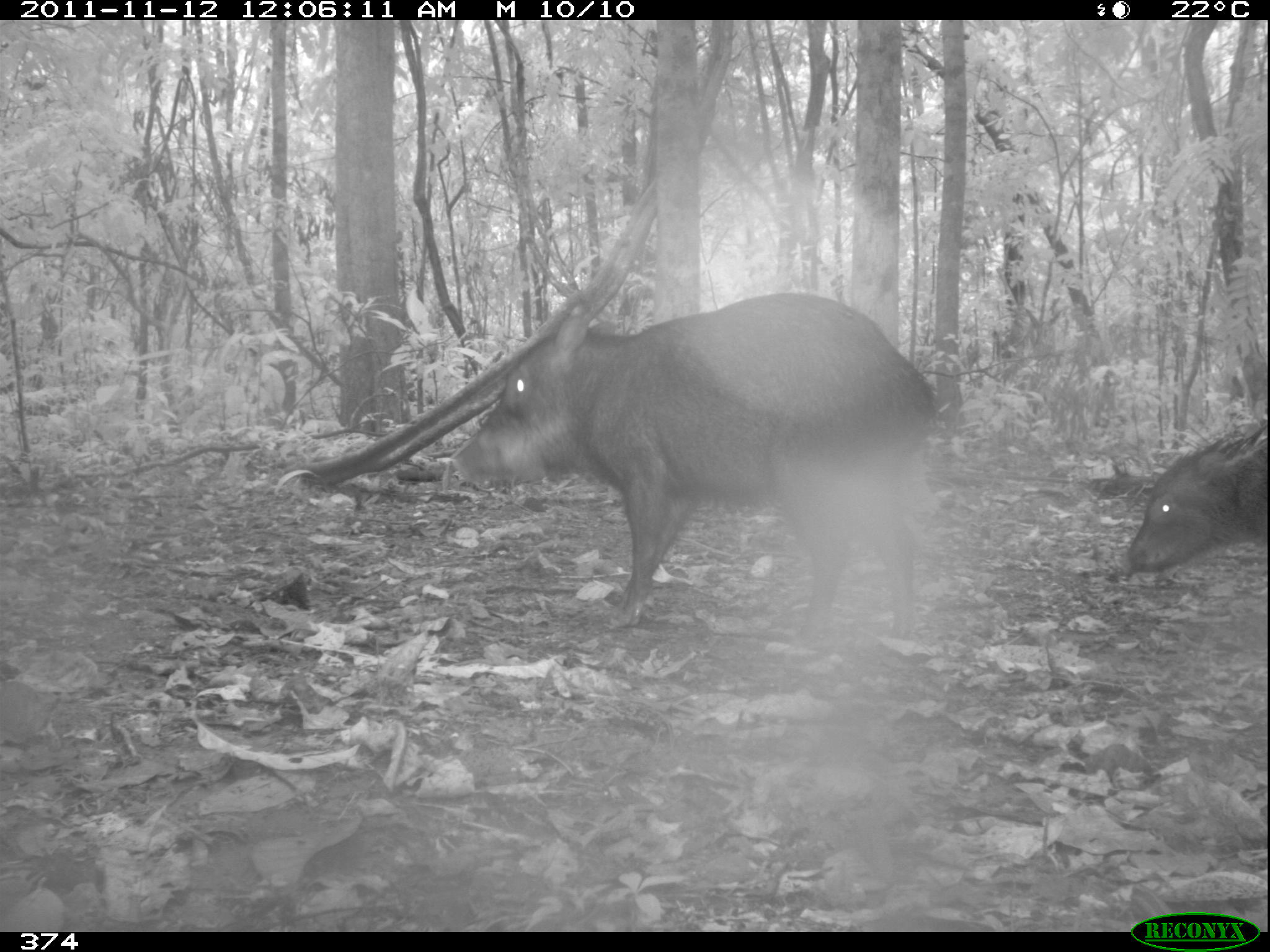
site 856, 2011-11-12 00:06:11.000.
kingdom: Animalia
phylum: Chordata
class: Mammalia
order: Artiodactyla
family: Tayassuidae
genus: Tayassu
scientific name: Tayassu pecari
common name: white-lipped peccary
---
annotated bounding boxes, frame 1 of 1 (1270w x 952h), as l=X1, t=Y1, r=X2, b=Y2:
tayassu pecari: l=443, t=292, r=934, b=649; l=1121, t=425, r=1270, b=574